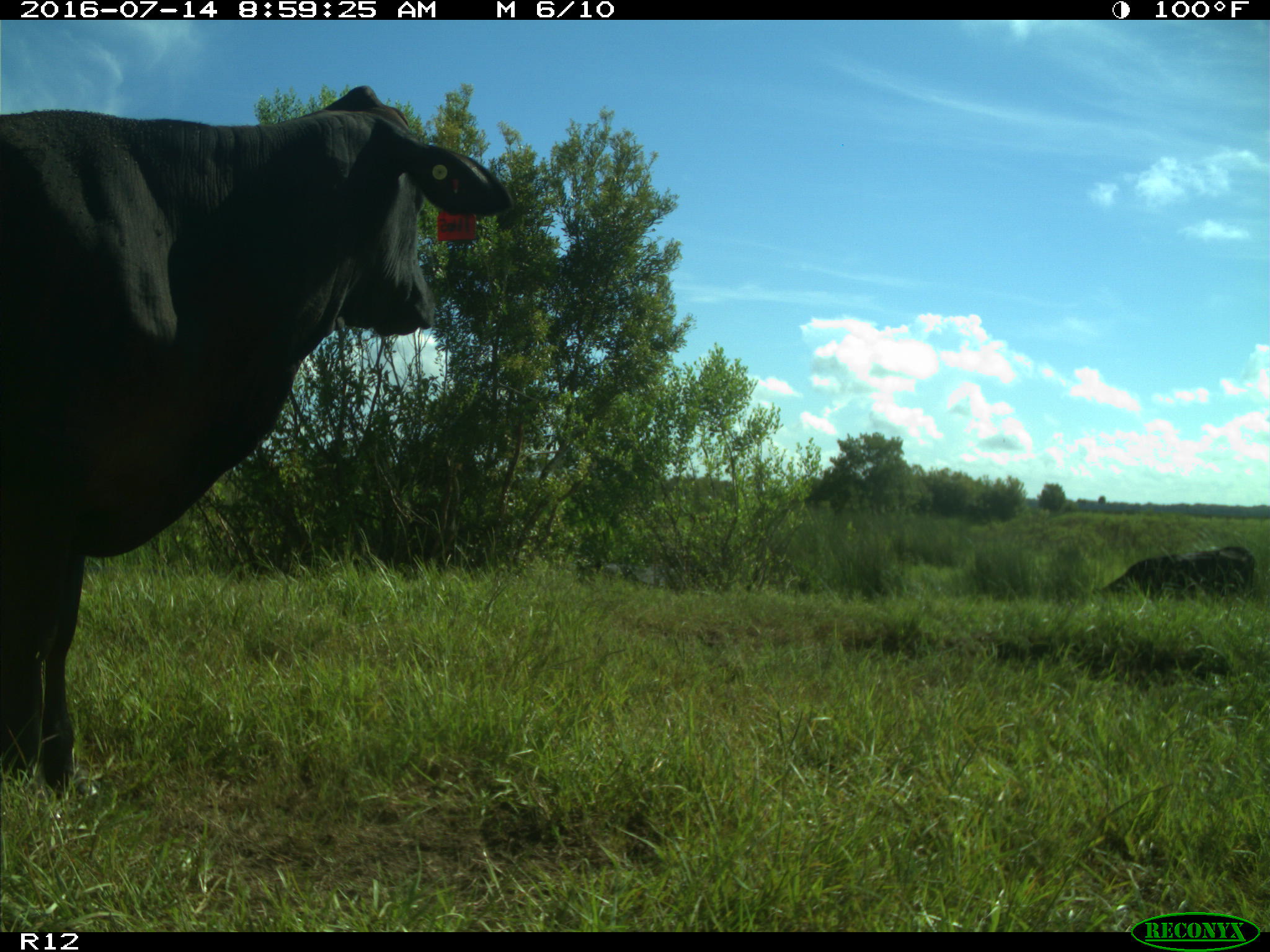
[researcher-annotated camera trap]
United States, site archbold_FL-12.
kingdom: Animalia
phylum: Chordata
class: Mammalia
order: Artiodactyla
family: Bovidae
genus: Bos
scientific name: Bos taurus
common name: domestic cow